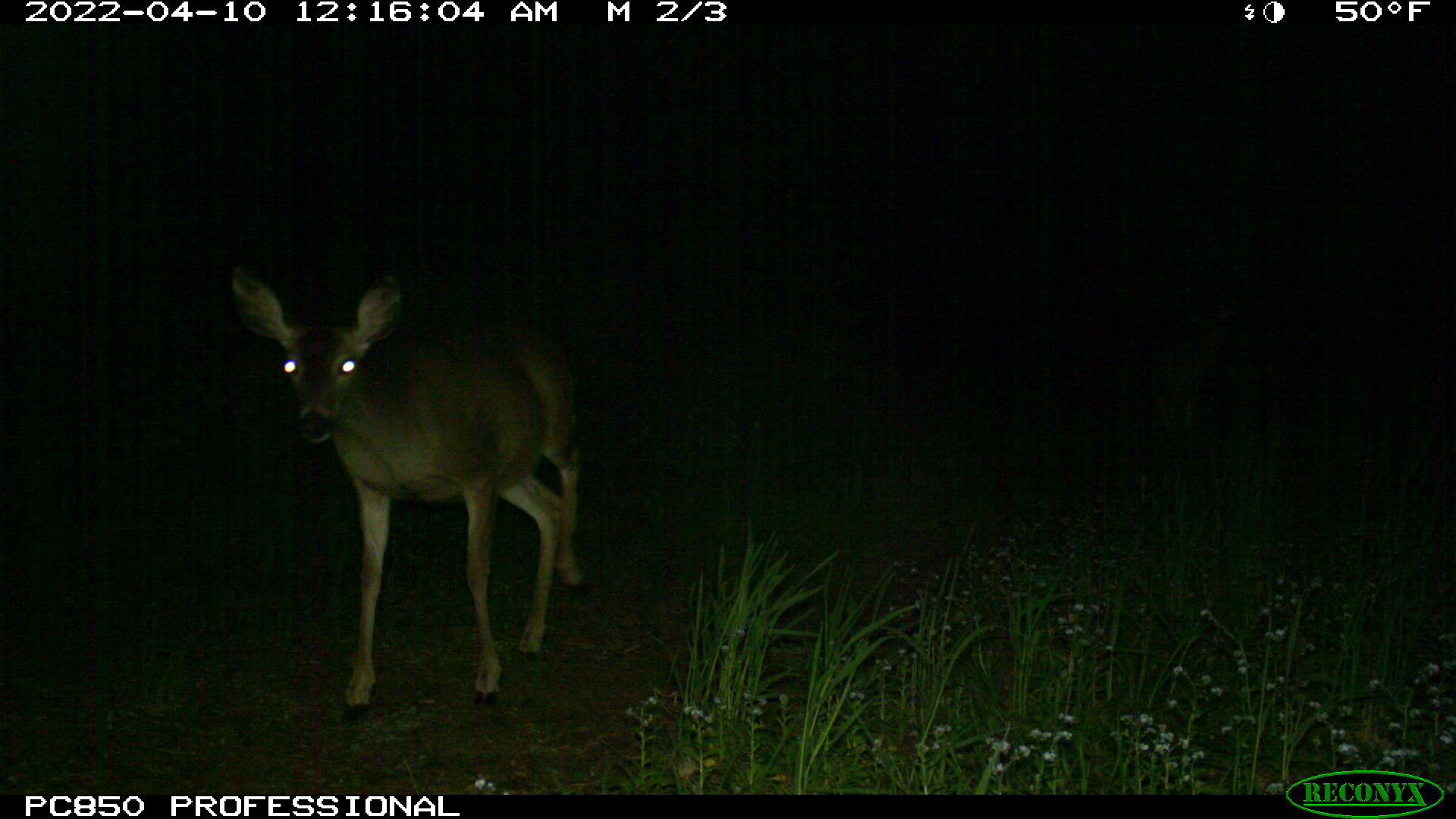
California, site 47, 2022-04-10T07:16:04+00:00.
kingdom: Animalia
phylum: Chordata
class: Mammalia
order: Artiodactyla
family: Cervidae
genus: Odocoileus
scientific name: Odocoileus hemionus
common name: mule deer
Mule deer (Odocoileus hemionus).